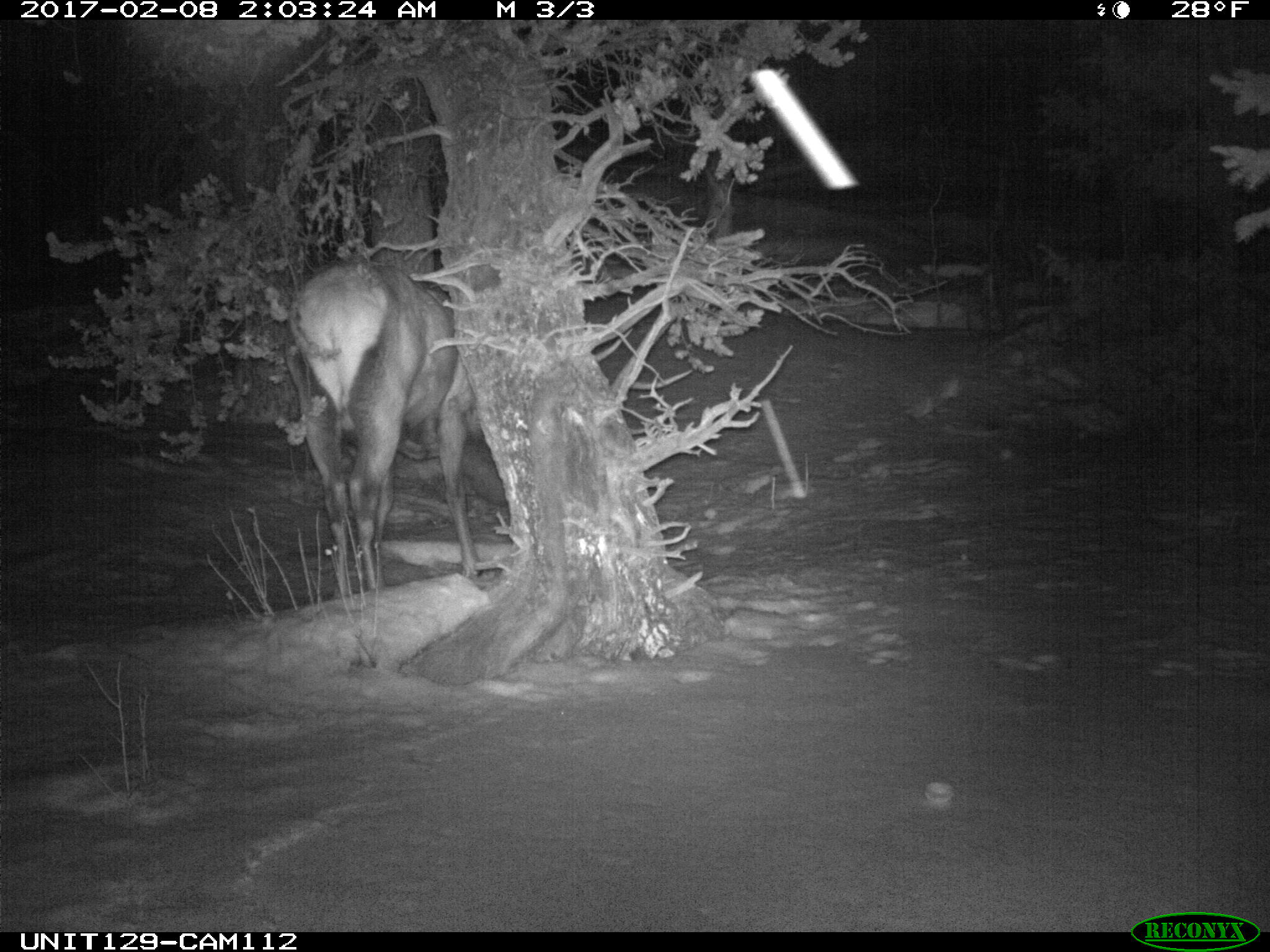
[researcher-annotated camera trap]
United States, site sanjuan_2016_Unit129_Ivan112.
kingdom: Animalia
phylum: Chordata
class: Mammalia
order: Artiodactyla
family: Cervidae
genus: Cervus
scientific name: Cervus elaphus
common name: red deer